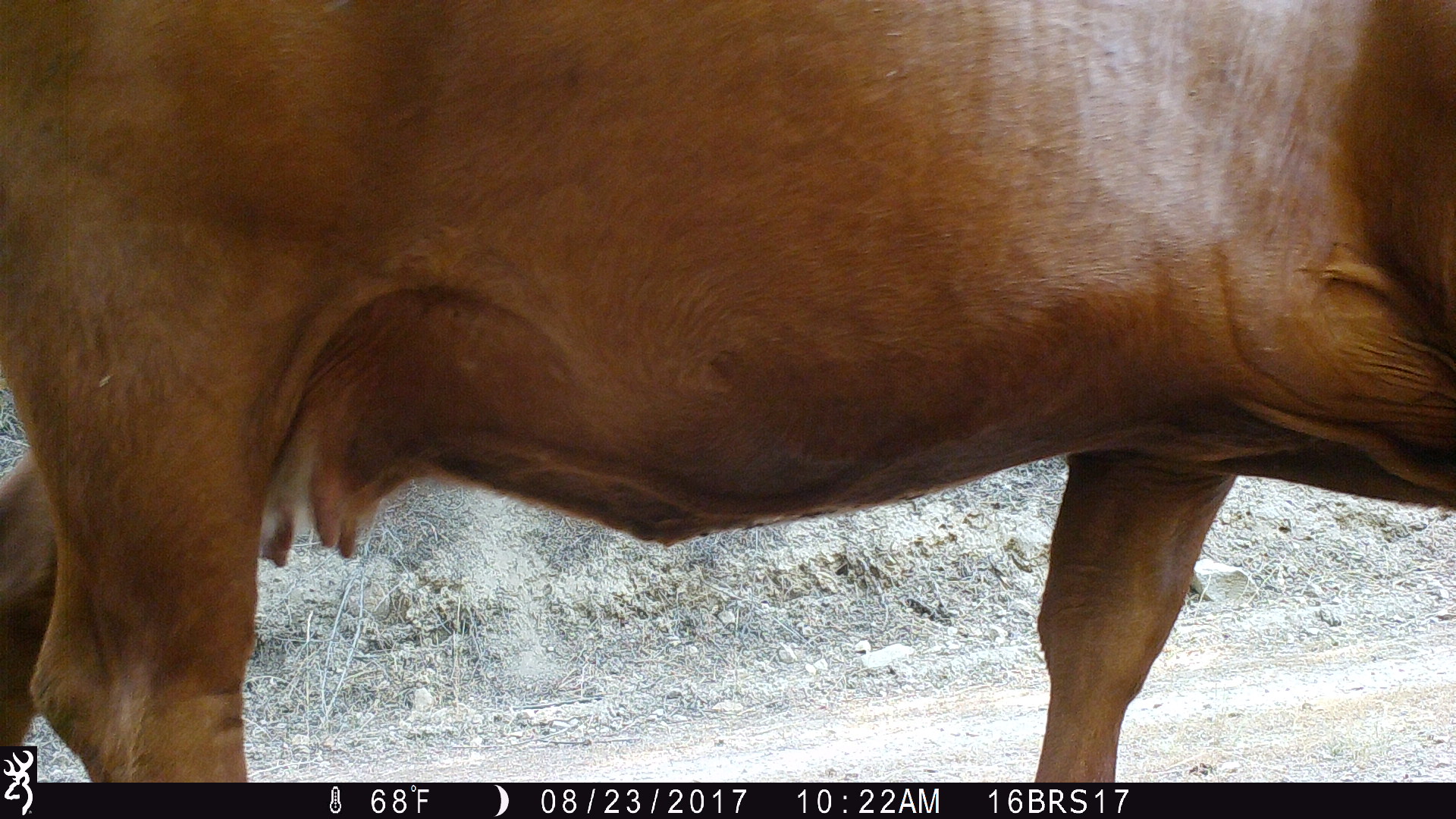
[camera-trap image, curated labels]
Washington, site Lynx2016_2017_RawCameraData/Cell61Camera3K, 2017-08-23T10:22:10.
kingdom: Animalia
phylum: Chordata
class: Mammalia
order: Artiodactyla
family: Bovidae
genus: Bos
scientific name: Bos taurus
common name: domestic cattle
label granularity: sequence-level